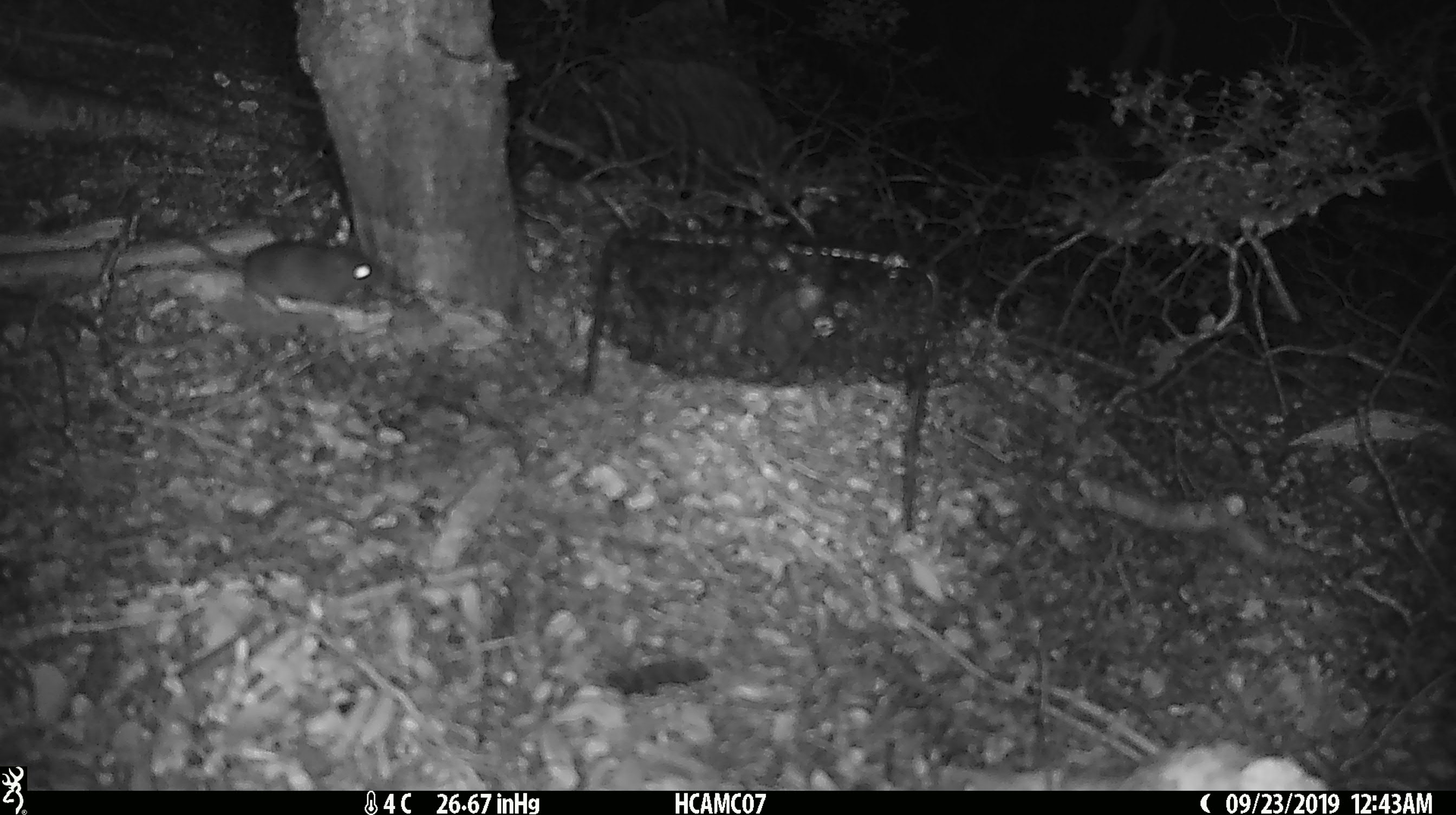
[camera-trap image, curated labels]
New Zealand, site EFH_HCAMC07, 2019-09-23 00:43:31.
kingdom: Animalia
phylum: Chordata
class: Mammalia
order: Rodentia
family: Muridae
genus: Mus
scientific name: Mus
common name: mouse